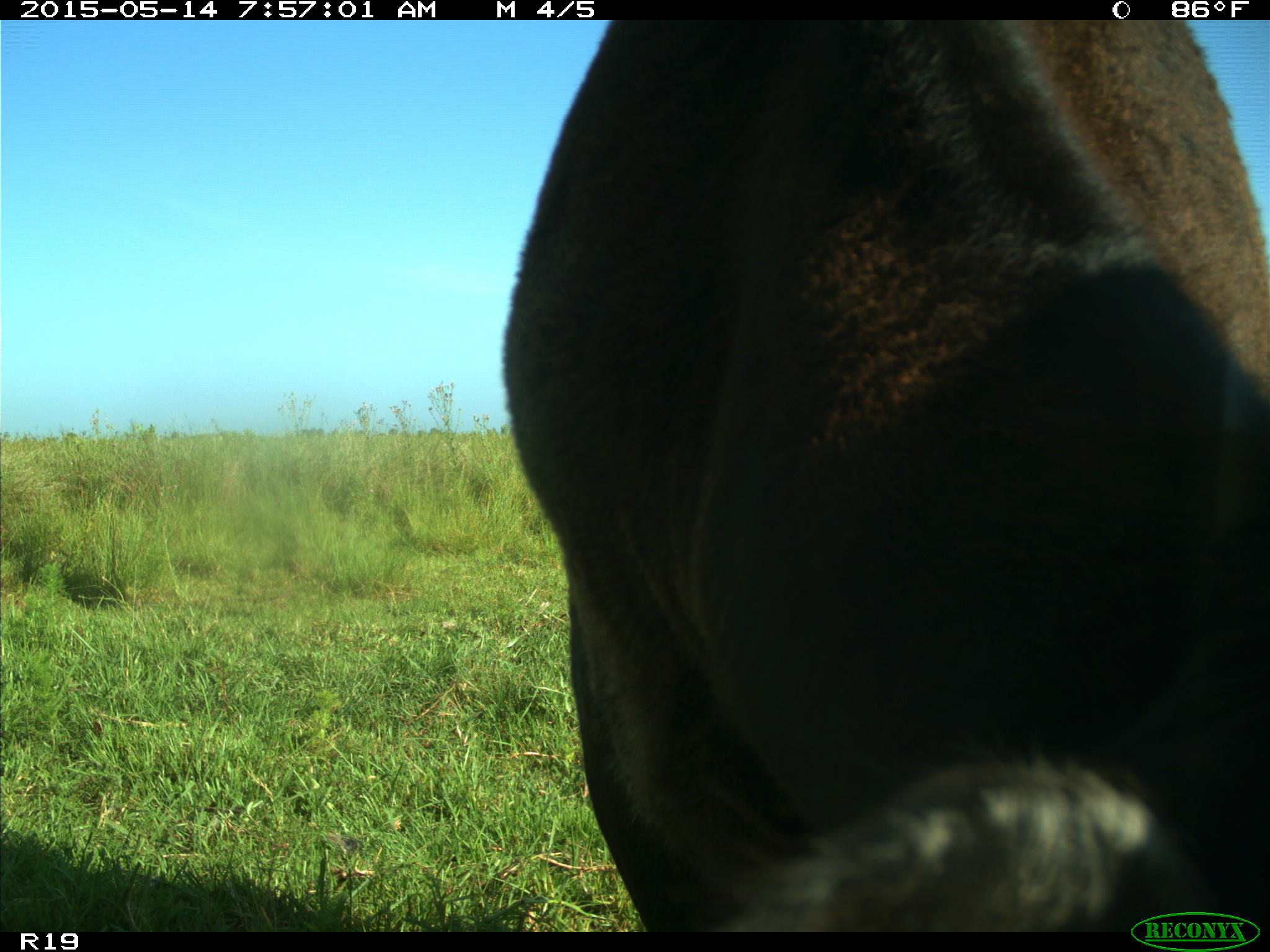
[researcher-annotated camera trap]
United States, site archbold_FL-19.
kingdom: Animalia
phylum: Chordata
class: Mammalia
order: Artiodactyla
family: Bovidae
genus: Bos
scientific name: Bos taurus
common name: domestic cow